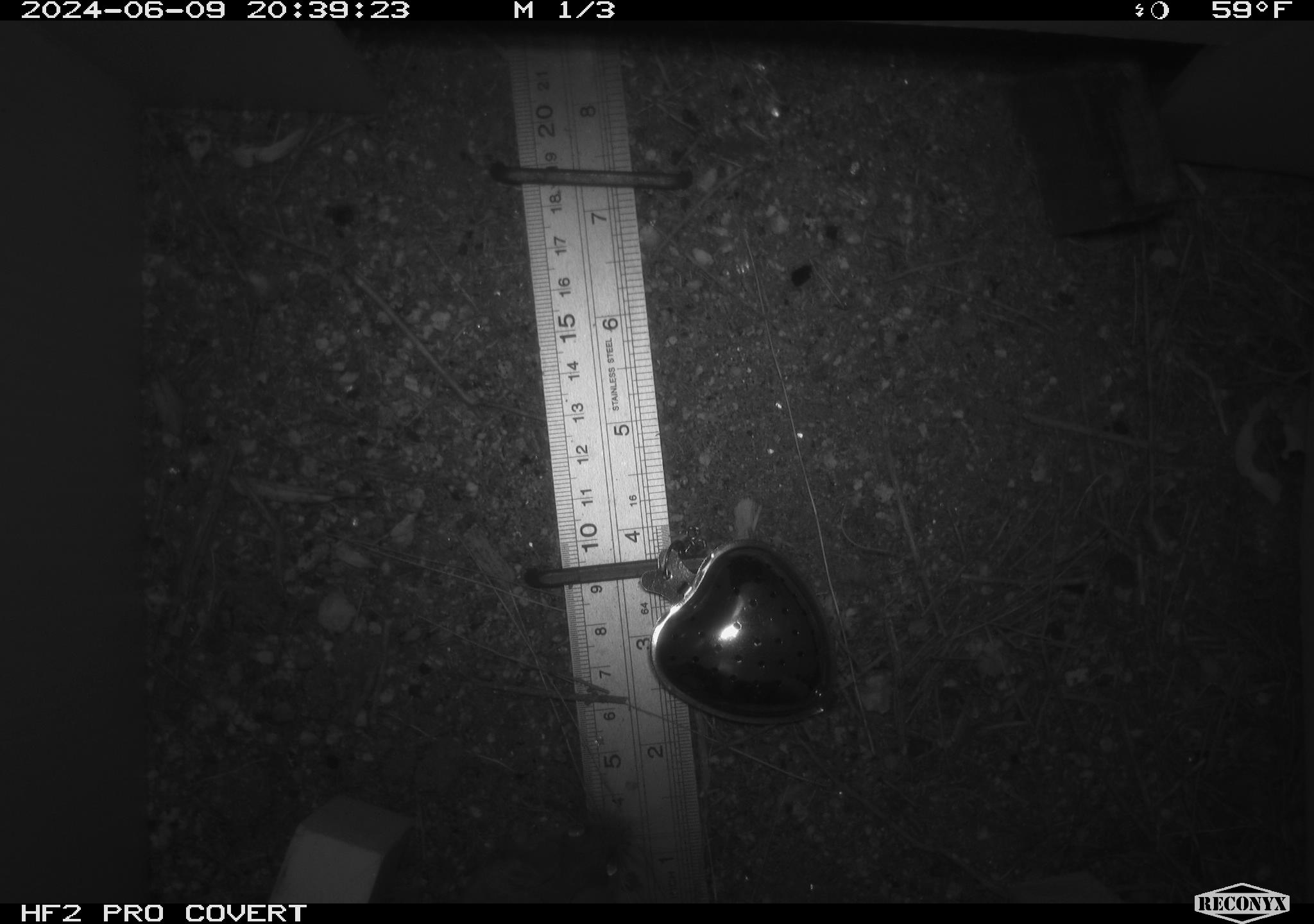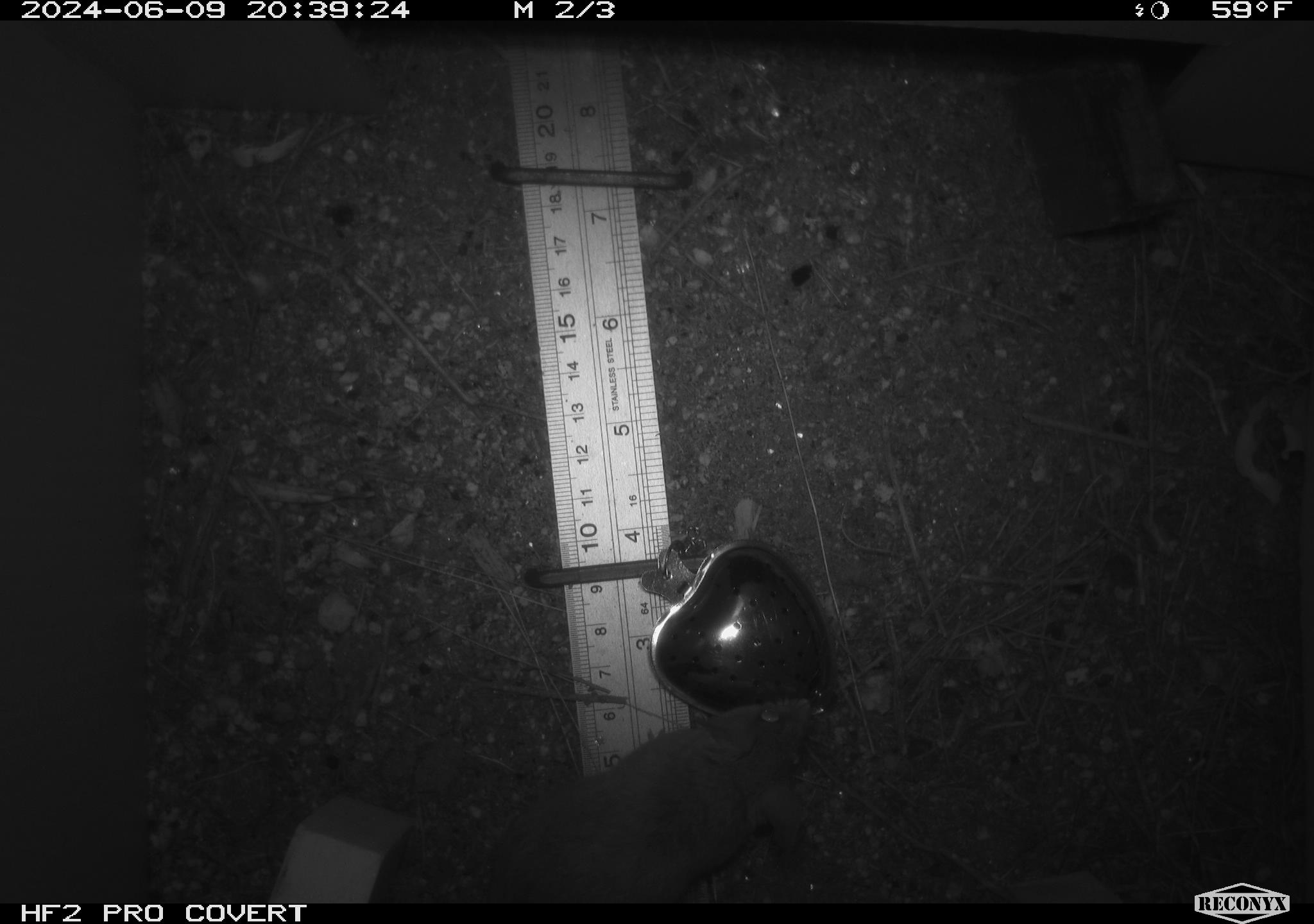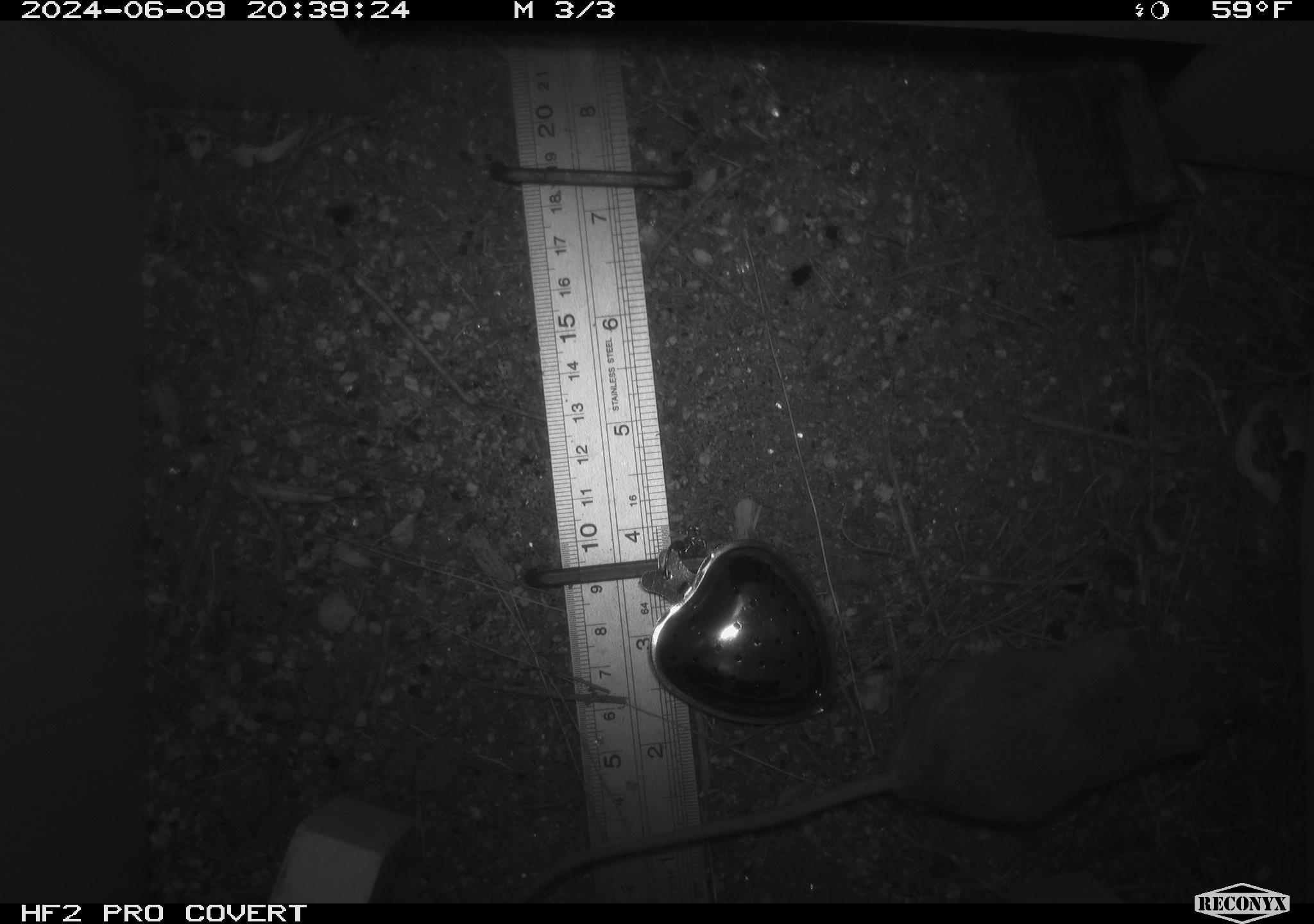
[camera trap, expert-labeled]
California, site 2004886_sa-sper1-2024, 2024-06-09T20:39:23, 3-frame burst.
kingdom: Animalia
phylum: Chordata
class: Mammalia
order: Rodentia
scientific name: Rodentia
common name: mouse species